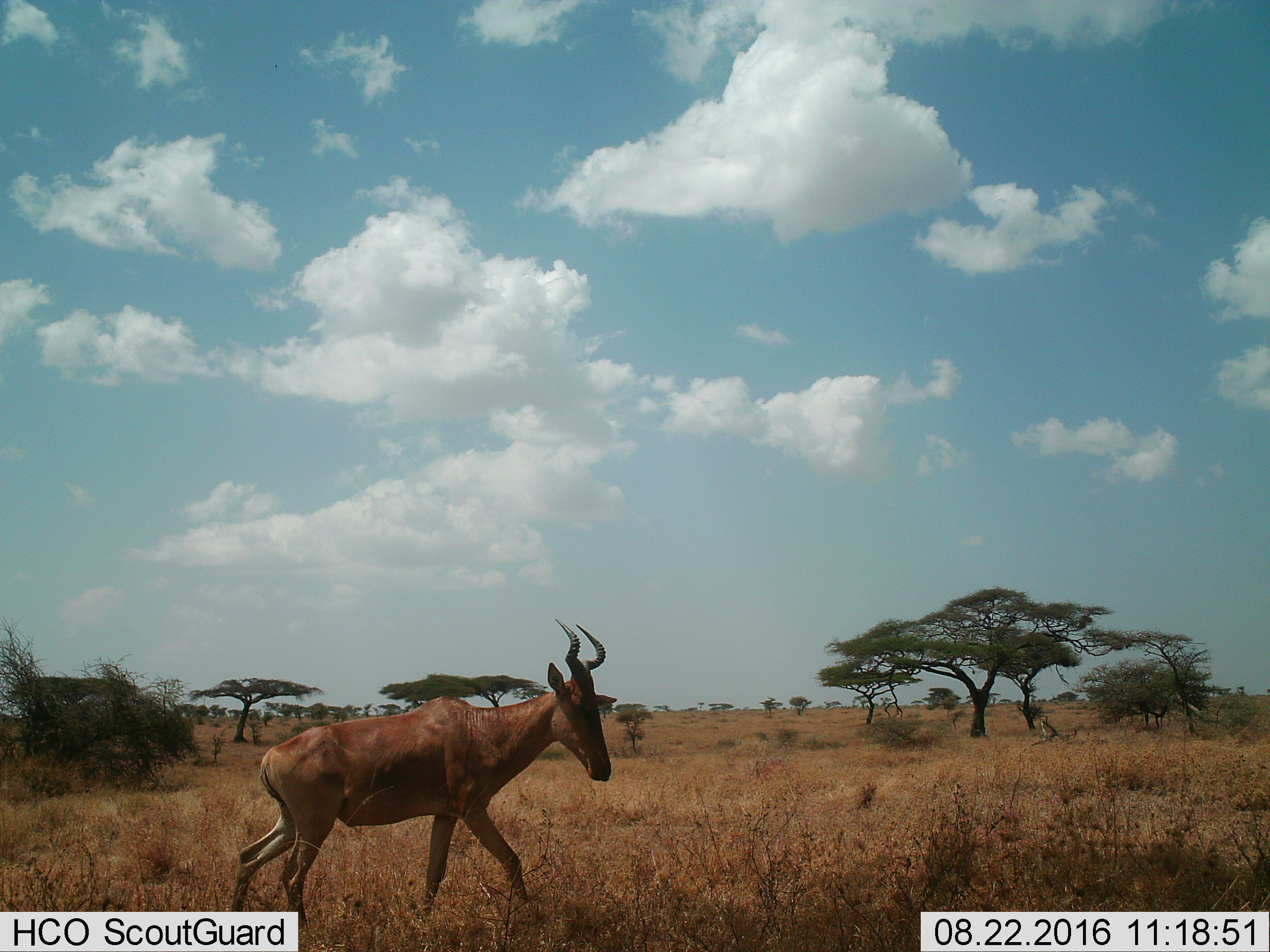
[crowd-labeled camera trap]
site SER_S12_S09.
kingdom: Animalia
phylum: Chordata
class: Mammalia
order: Artiodactyla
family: Bovidae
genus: Alcelaphus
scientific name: Alcelaphus buselaphus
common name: hartebeest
Hartebeest (Alcelaphus buselaphus), count 1. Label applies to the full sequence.